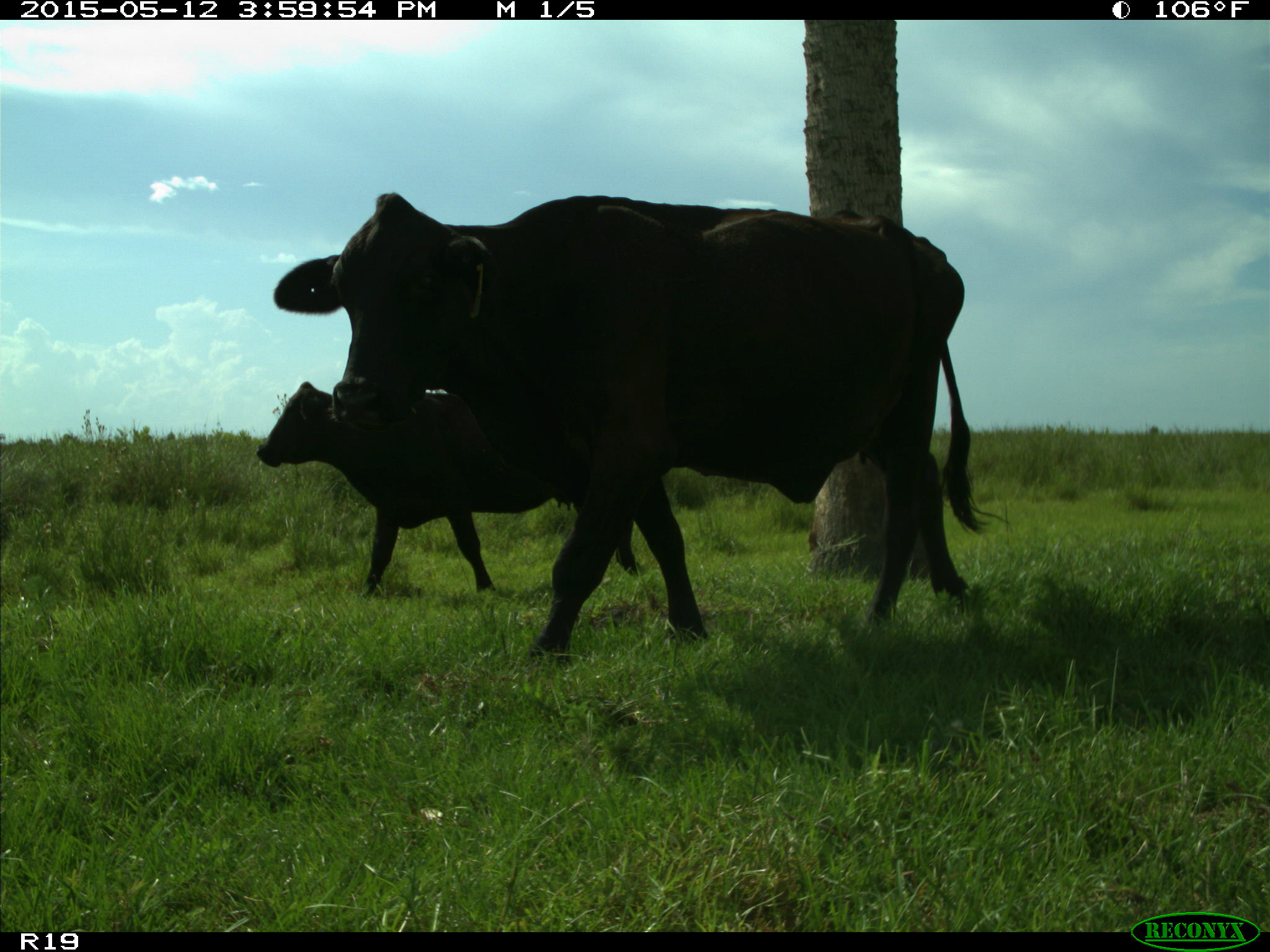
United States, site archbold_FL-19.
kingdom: Animalia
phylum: Chordata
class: Mammalia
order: Artiodactyla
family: Bovidae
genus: Bos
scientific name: Bos taurus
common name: domestic cow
Bos taurus (domestic cow).